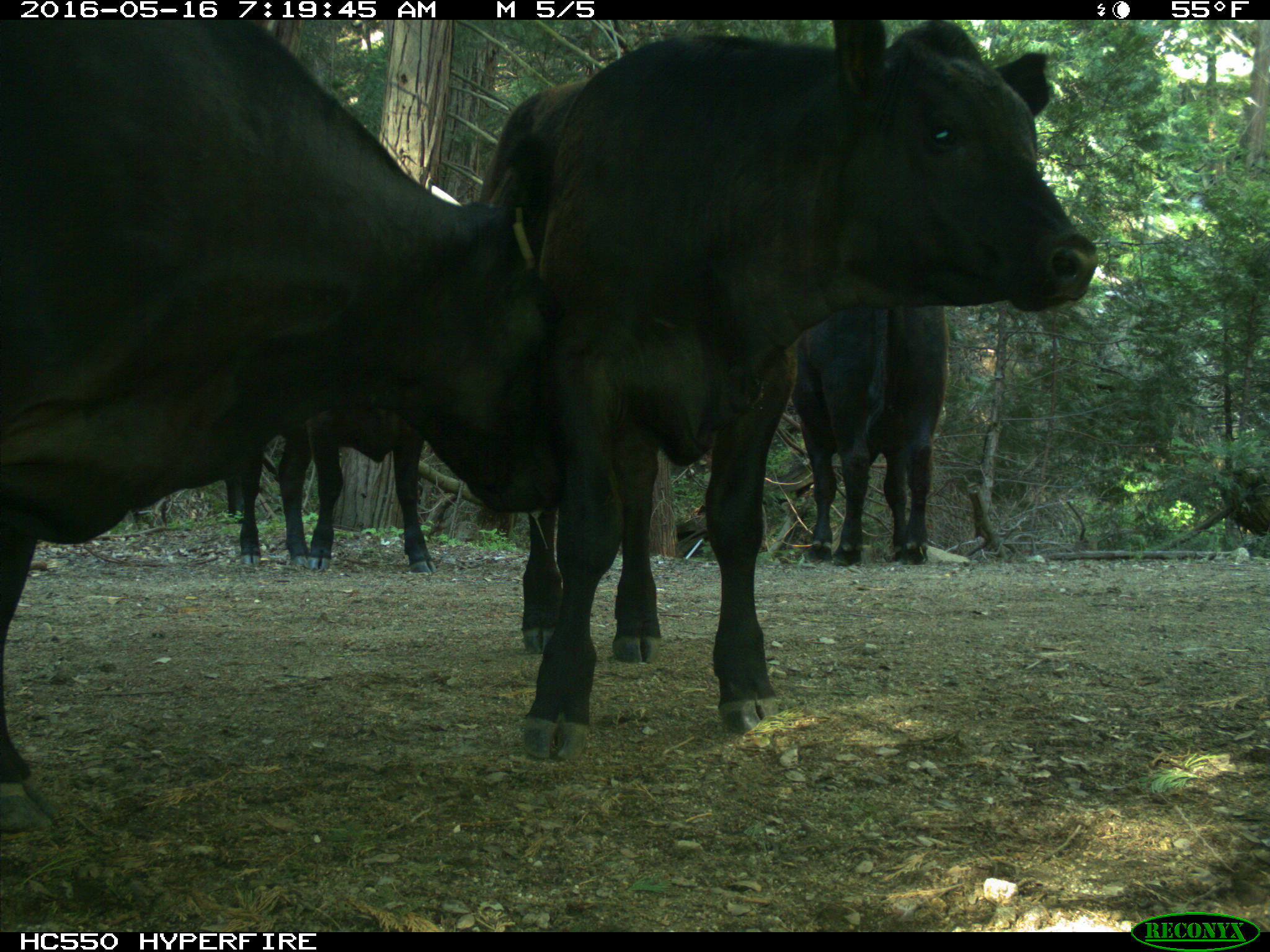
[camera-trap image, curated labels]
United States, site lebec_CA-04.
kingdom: Animalia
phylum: Chordata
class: Mammalia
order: Artiodactyla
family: Bovidae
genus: Bos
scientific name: Bos taurus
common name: domestic cow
Bos taurus (domestic cow).